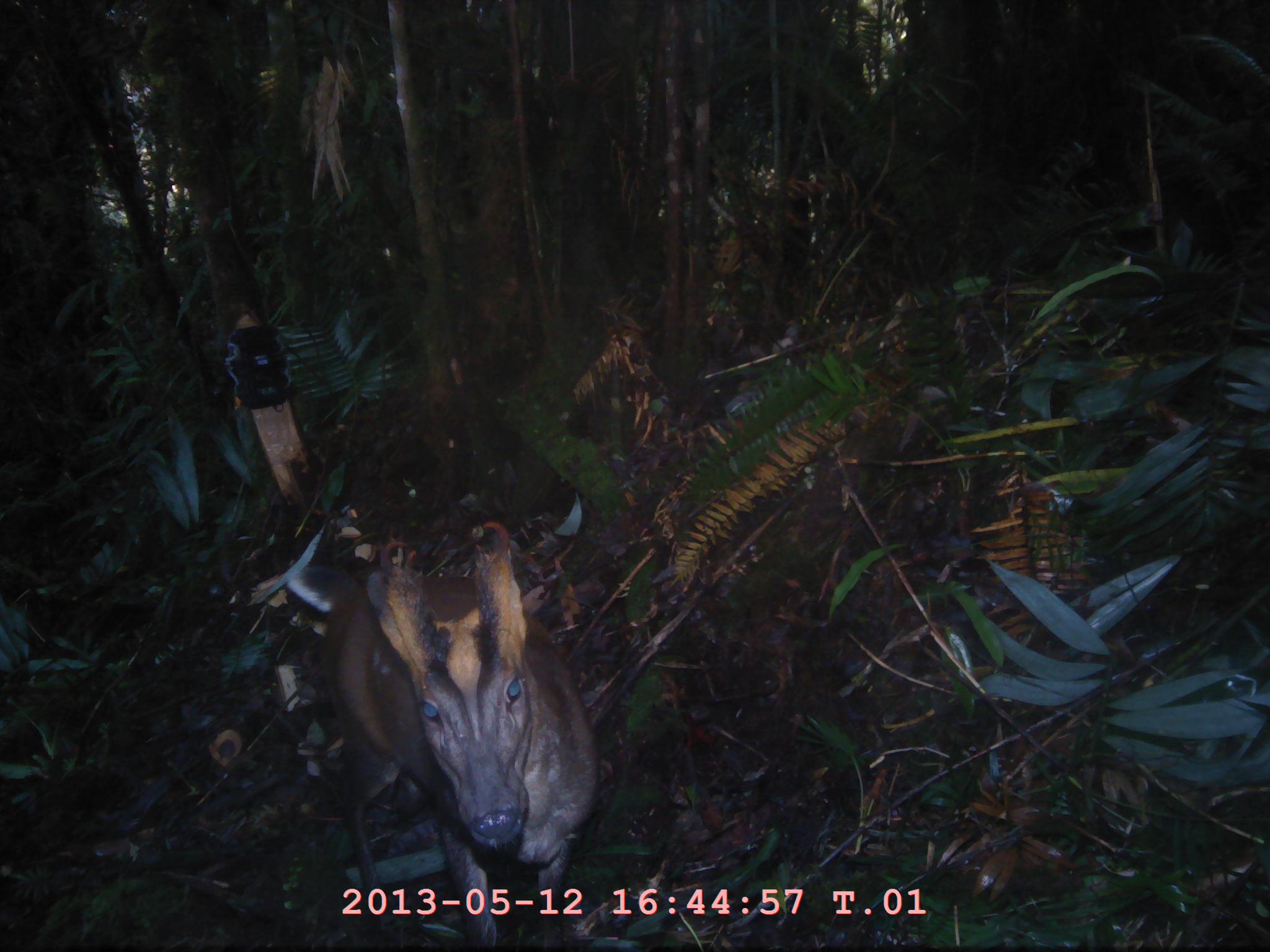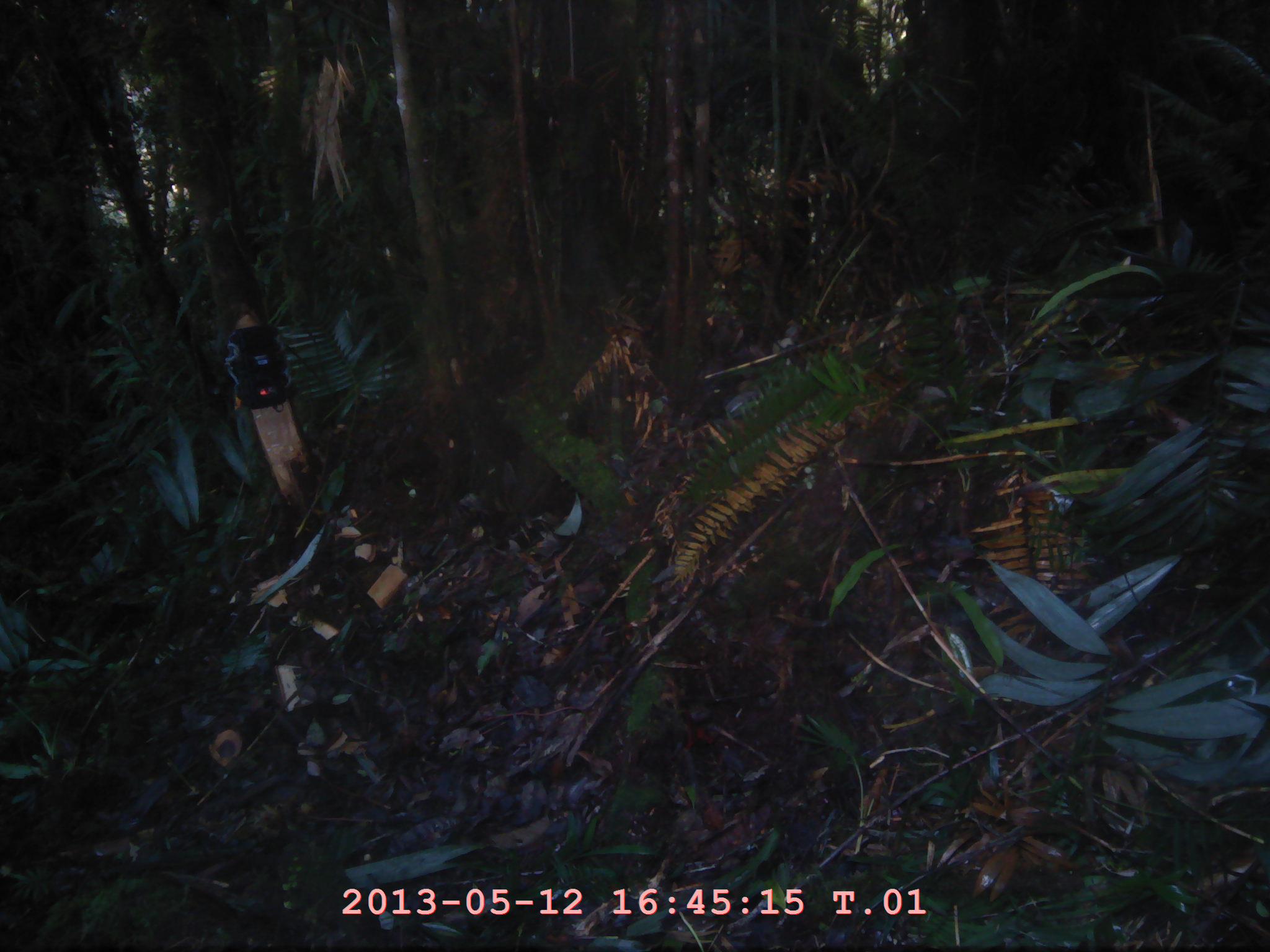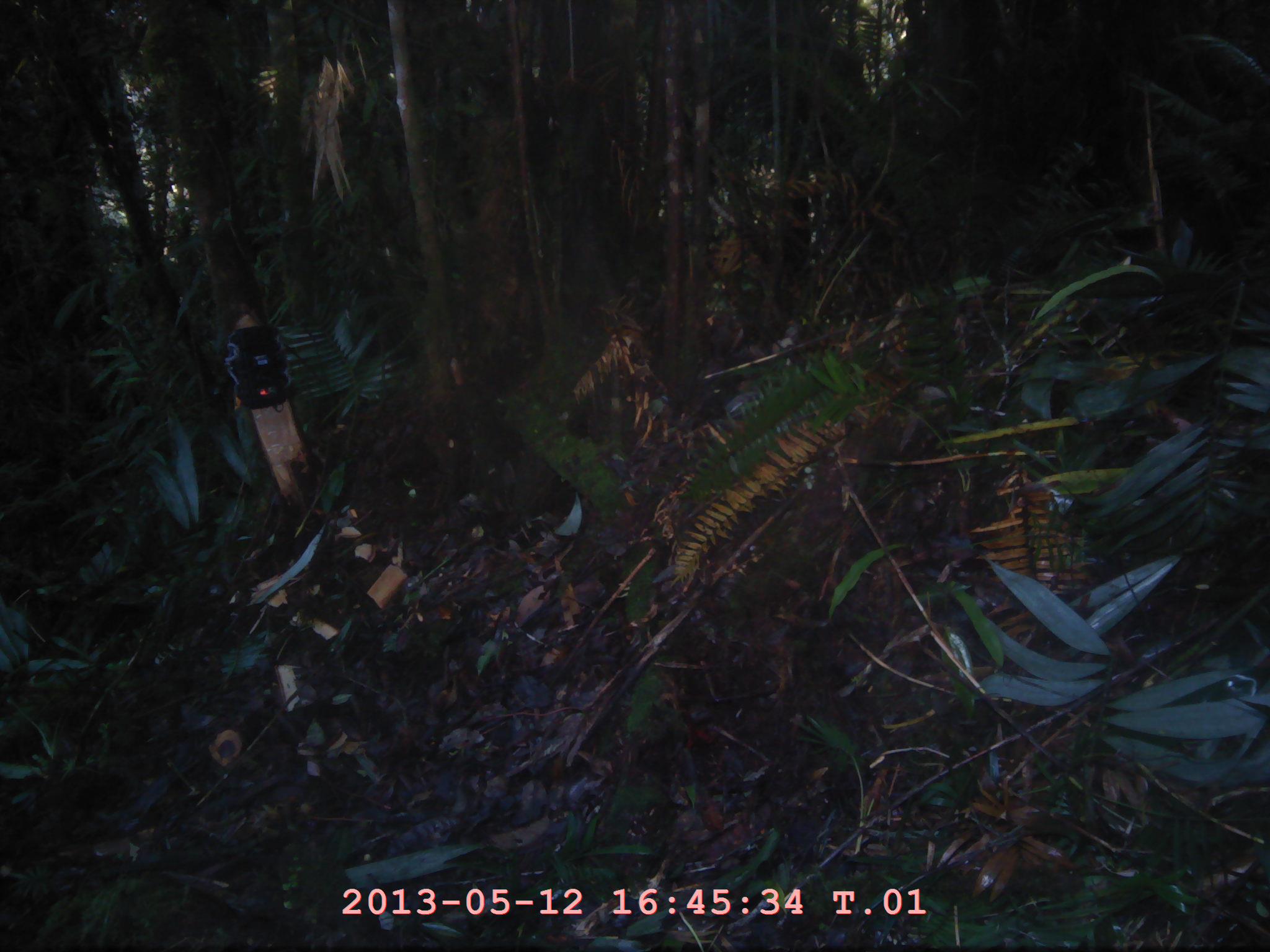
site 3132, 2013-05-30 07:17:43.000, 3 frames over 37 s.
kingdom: Animalia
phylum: Chordata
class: Mammalia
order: Artiodactyla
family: Cervidae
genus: Muntiacus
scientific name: Muntiacus muntjak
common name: southern red muntjac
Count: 1.